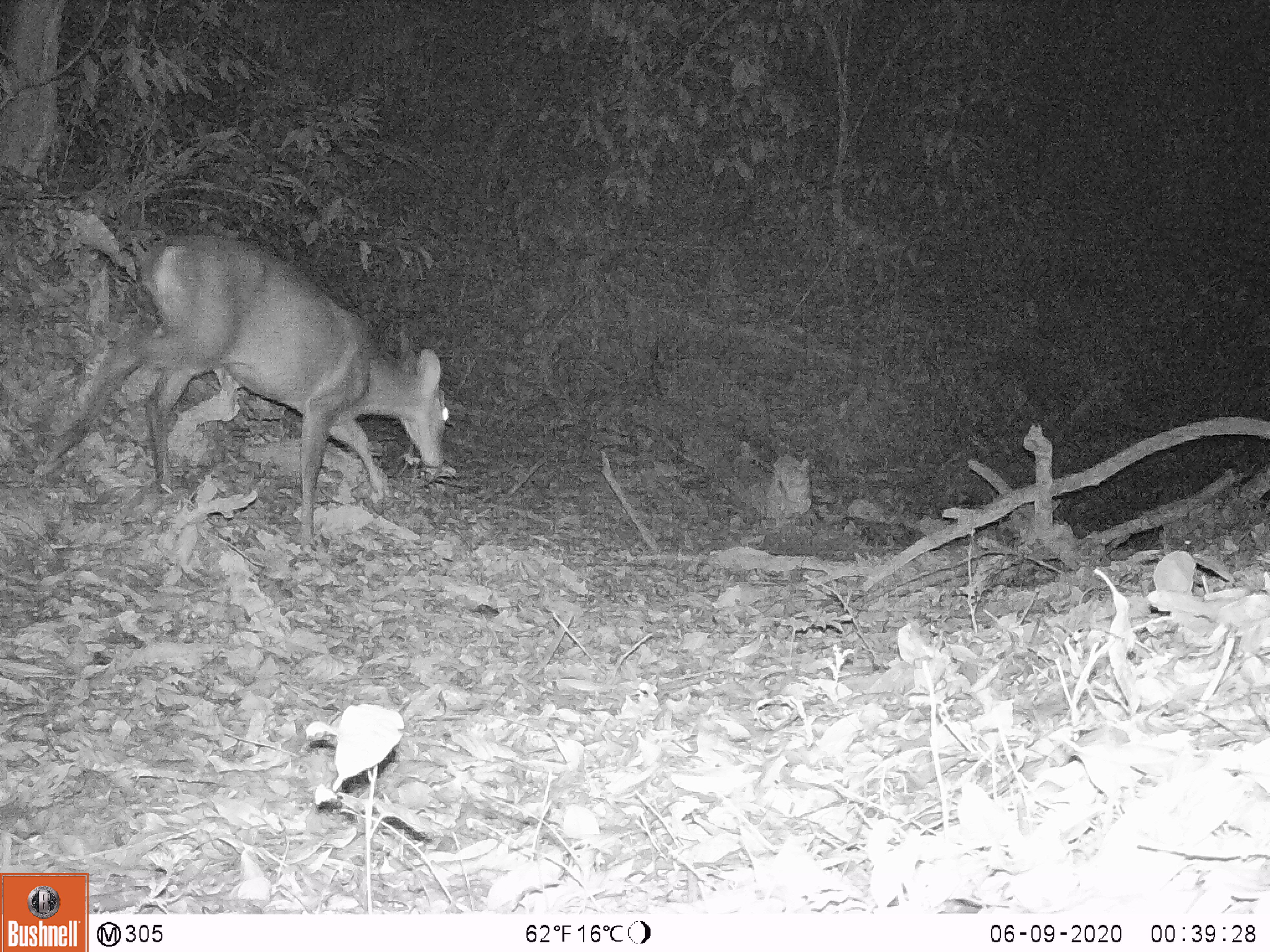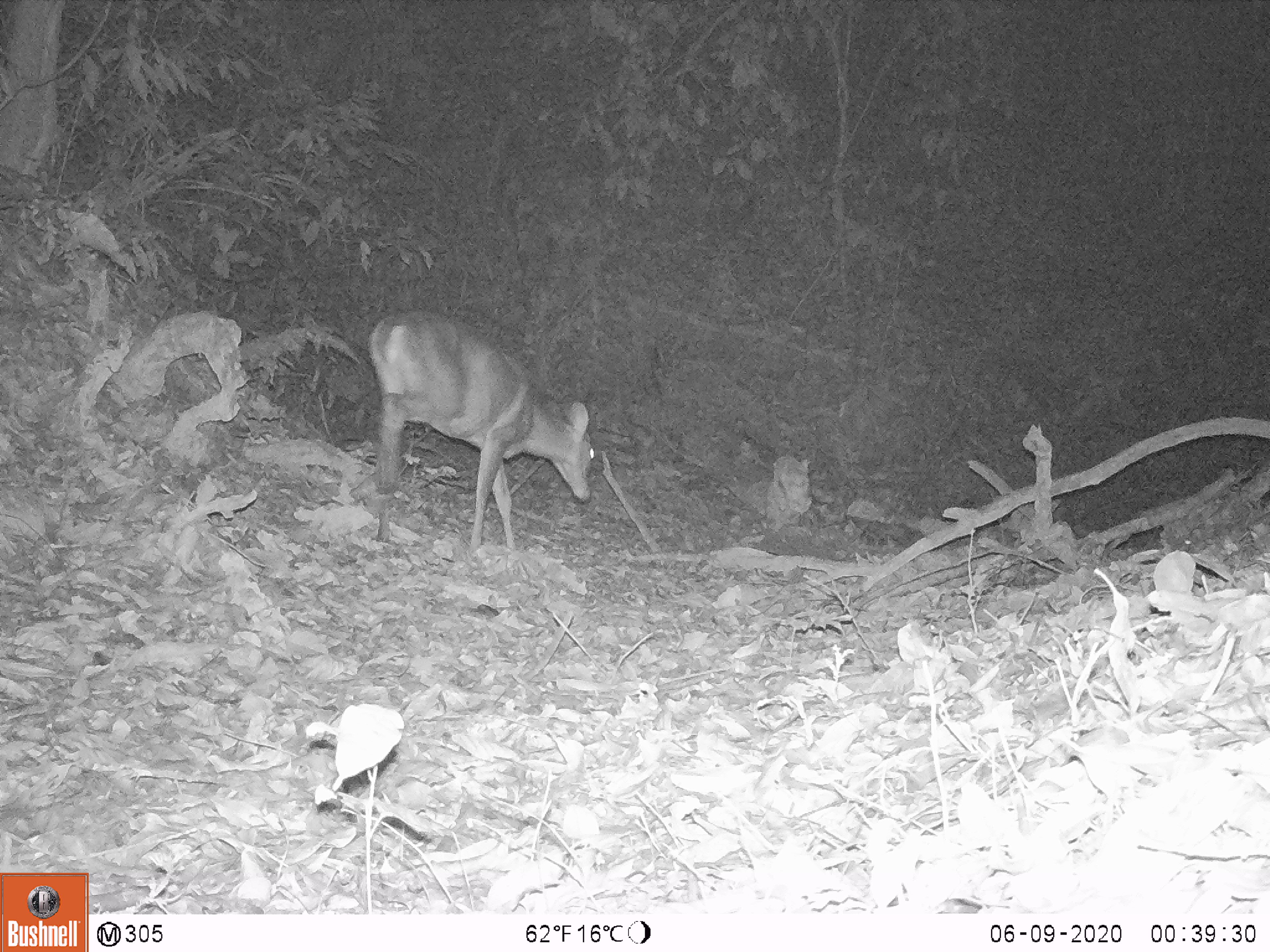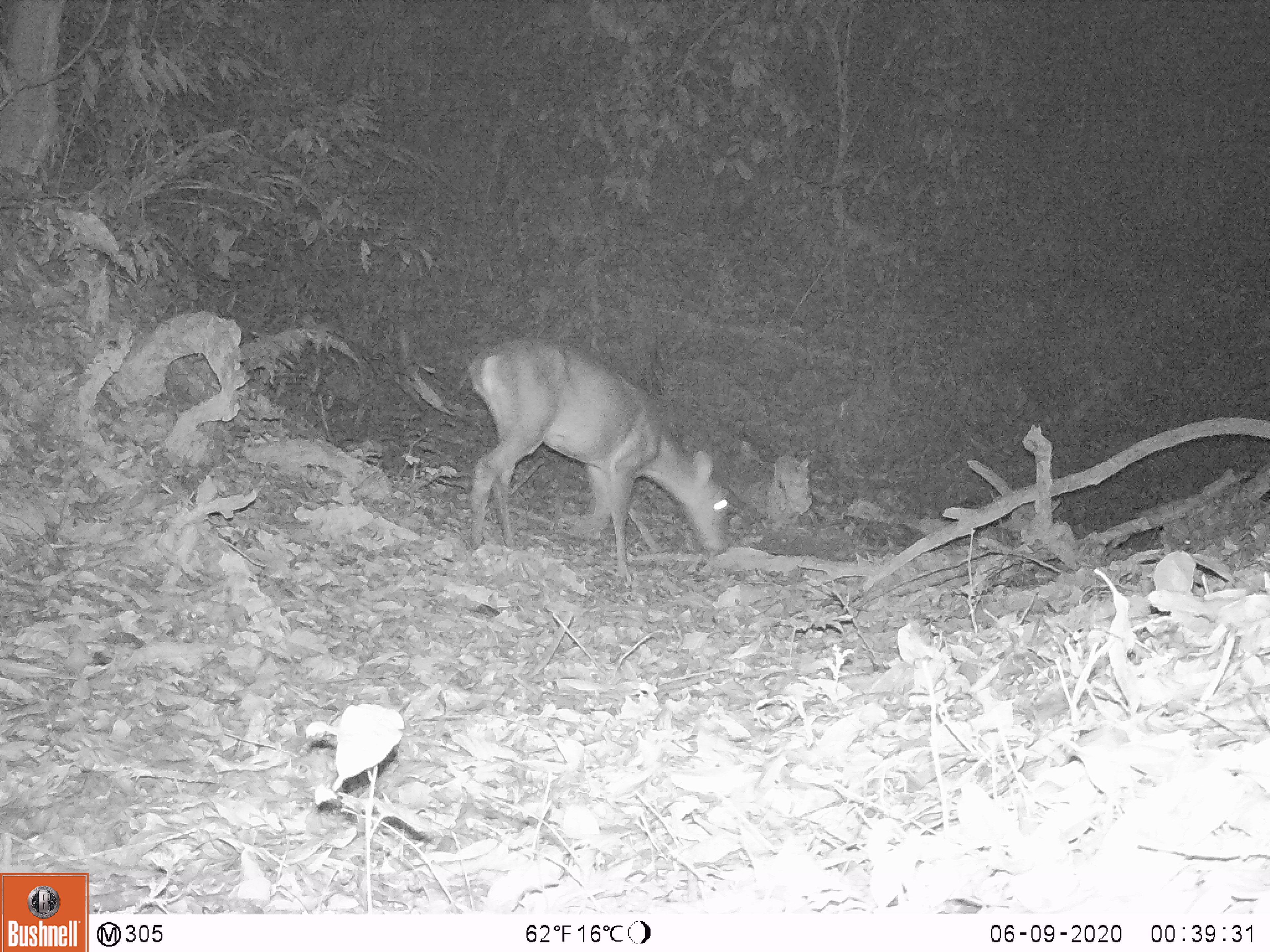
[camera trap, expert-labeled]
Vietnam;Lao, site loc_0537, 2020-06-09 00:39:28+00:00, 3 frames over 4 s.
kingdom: Animalia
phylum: Chordata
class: Mammalia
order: Artiodactyla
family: Cervidae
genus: Muntiacus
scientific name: Muntiacus vuquangensis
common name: large-antlered muntjac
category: large antlered muntjac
Large antlered muntjac (large-antlered muntjac) (Muntiacus vuquangensis). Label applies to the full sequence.